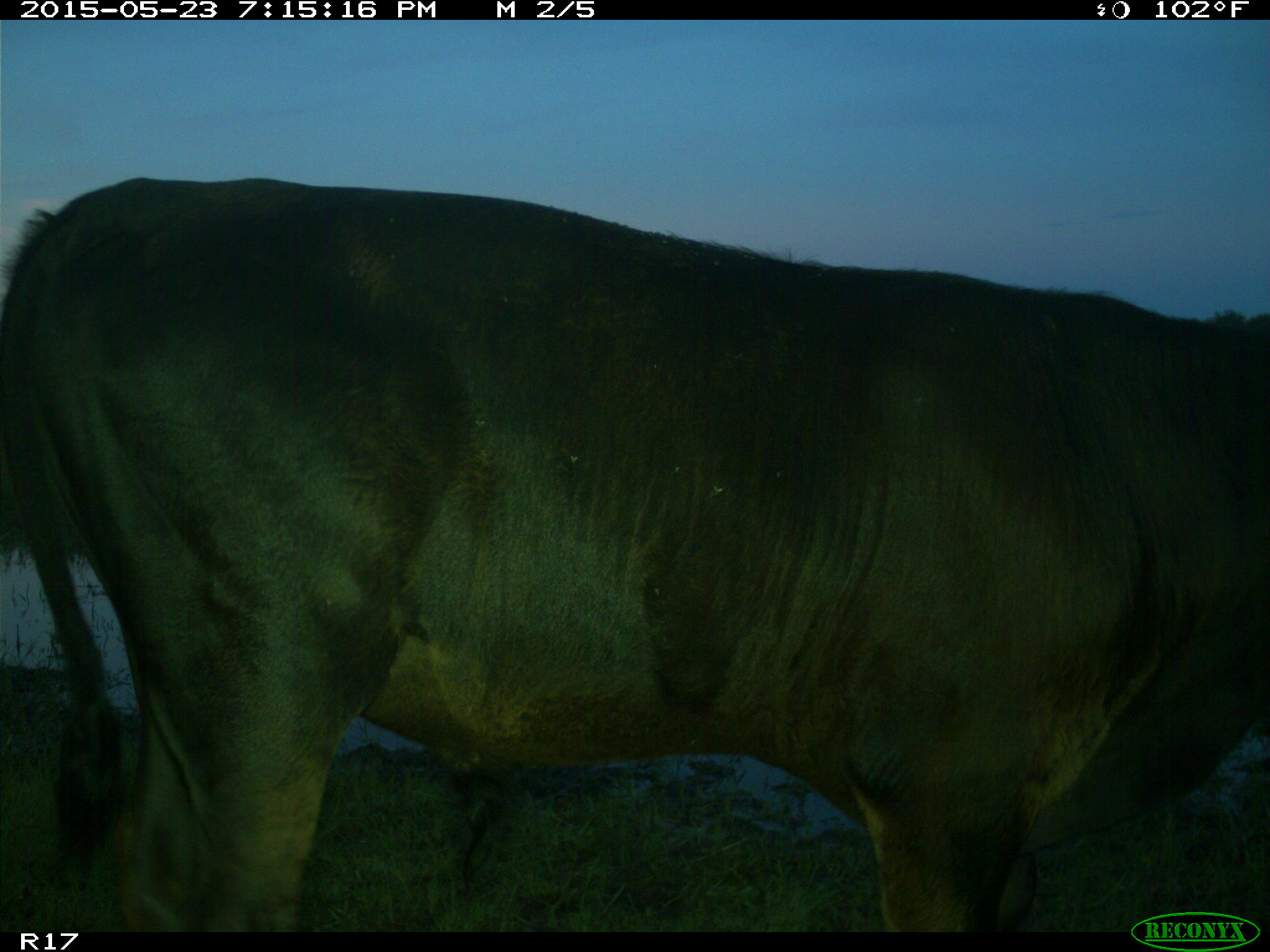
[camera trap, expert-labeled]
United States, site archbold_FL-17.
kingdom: Animalia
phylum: Chordata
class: Mammalia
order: Artiodactyla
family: Bovidae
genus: Bos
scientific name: Bos taurus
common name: domestic cow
Bos taurus (domestic cow).